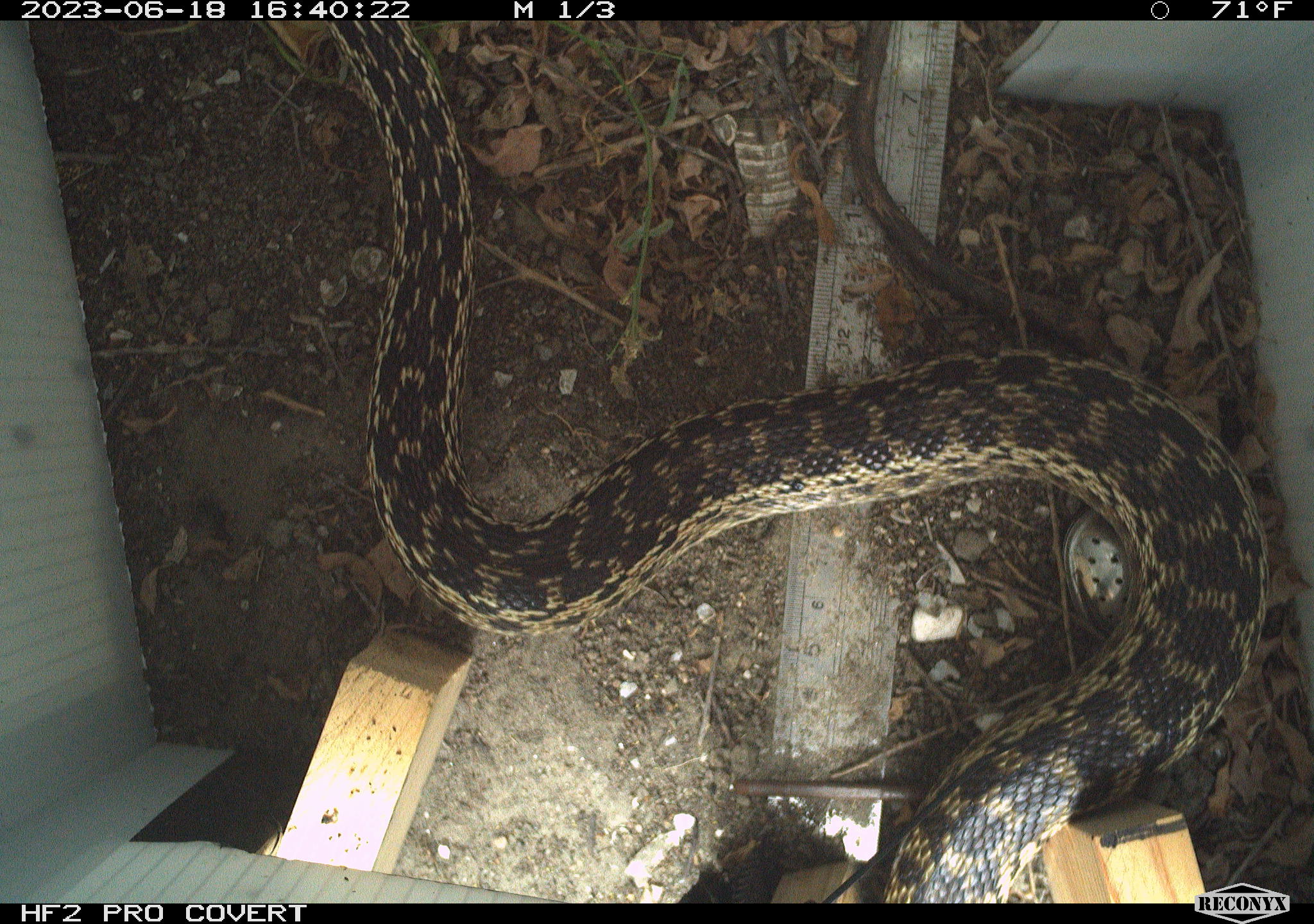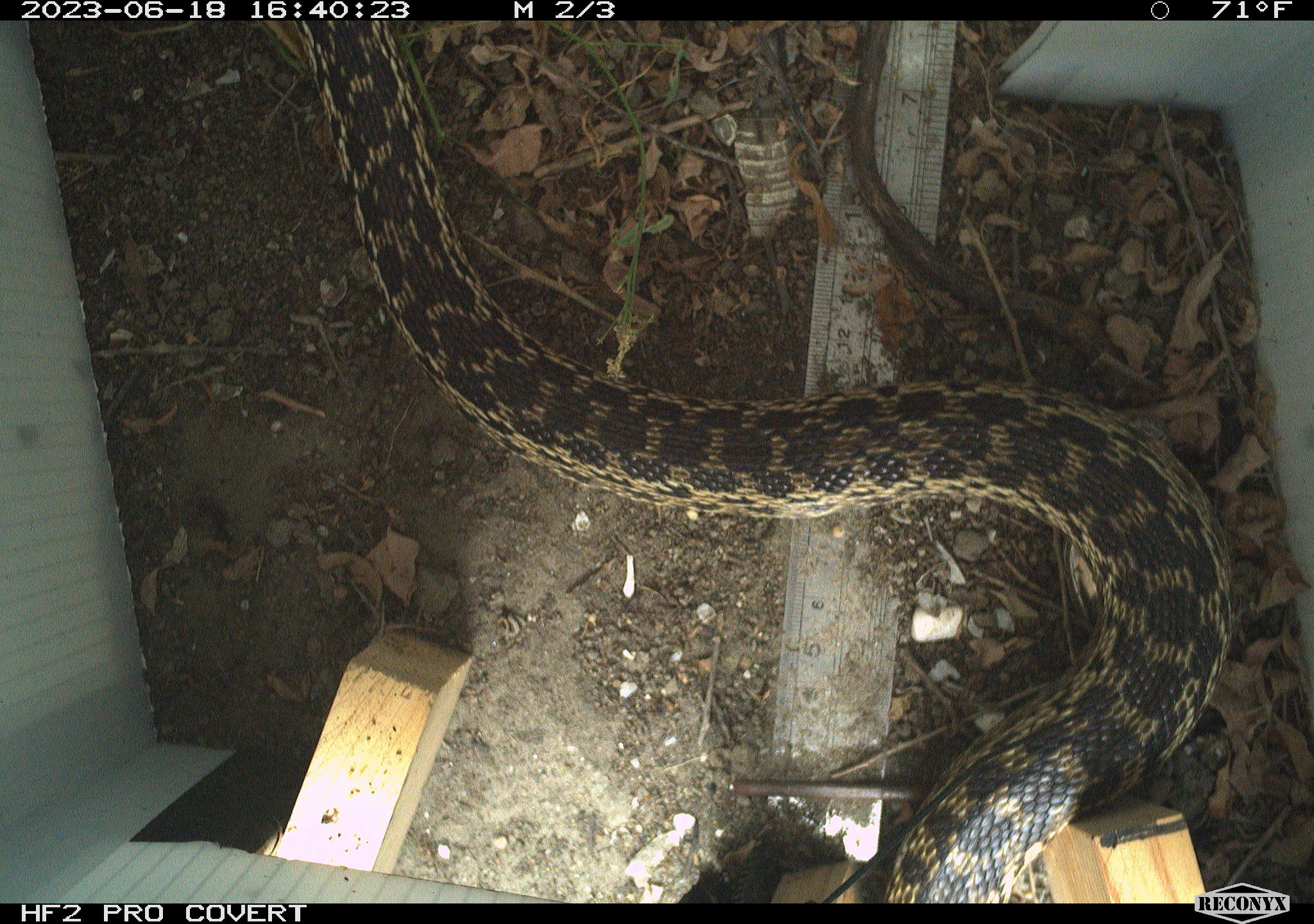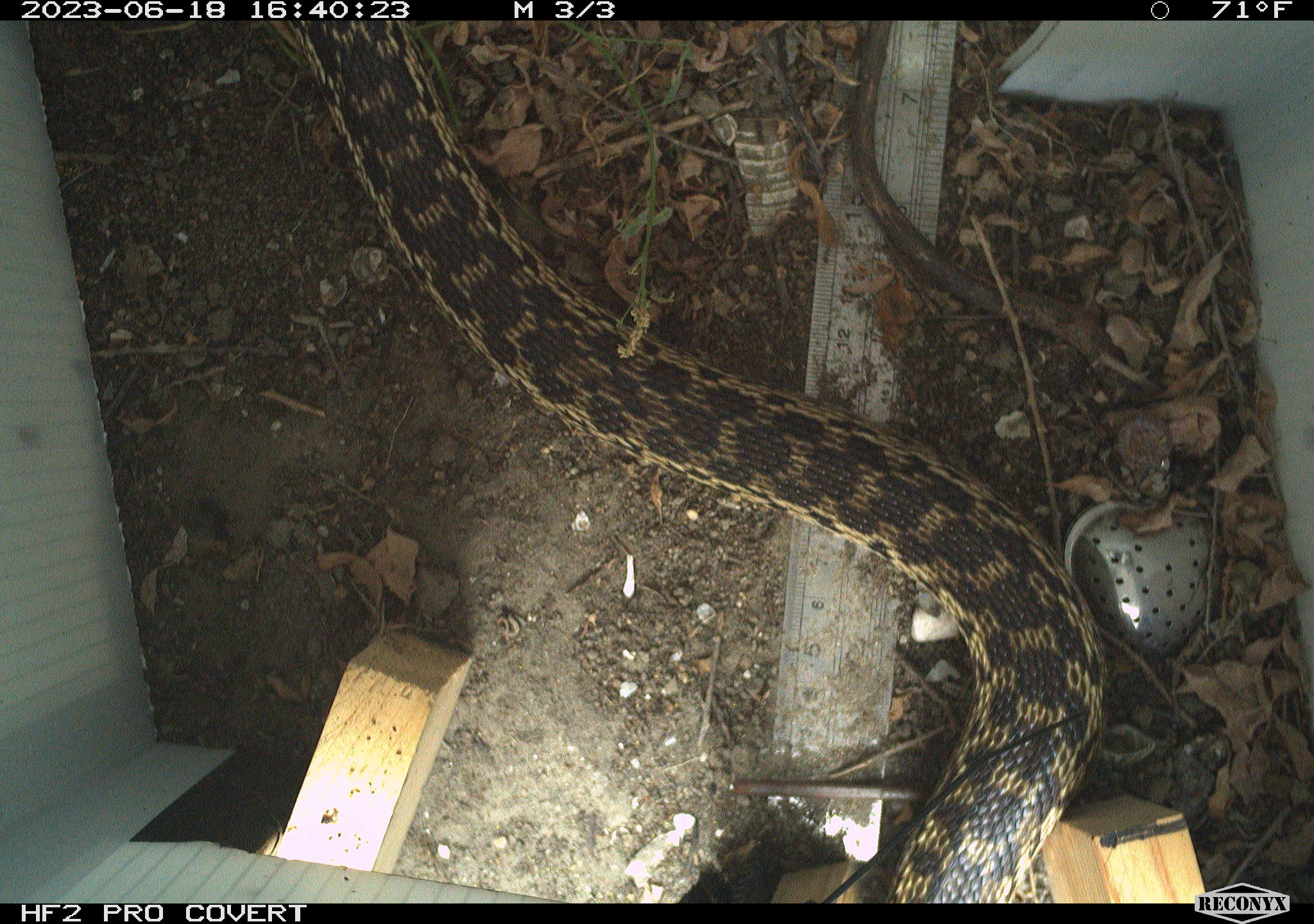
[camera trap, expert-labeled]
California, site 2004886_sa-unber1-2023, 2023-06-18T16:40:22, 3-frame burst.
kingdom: Animalia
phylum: Chordata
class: Reptilia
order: Squamata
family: Colubridae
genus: Pituophis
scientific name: Pituophis catenifer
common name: gophersnake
Gophersnake (Pituophis catenifer).